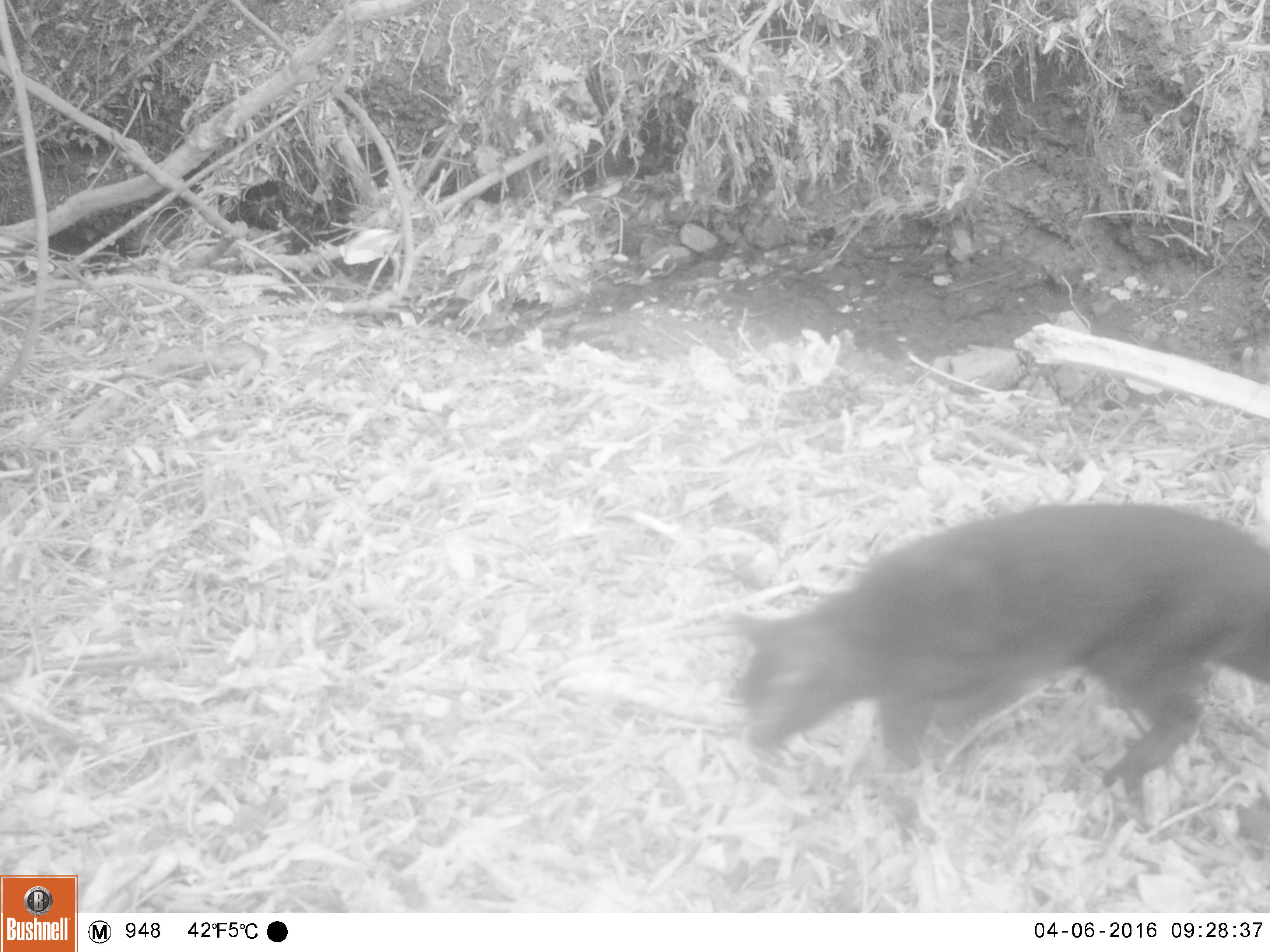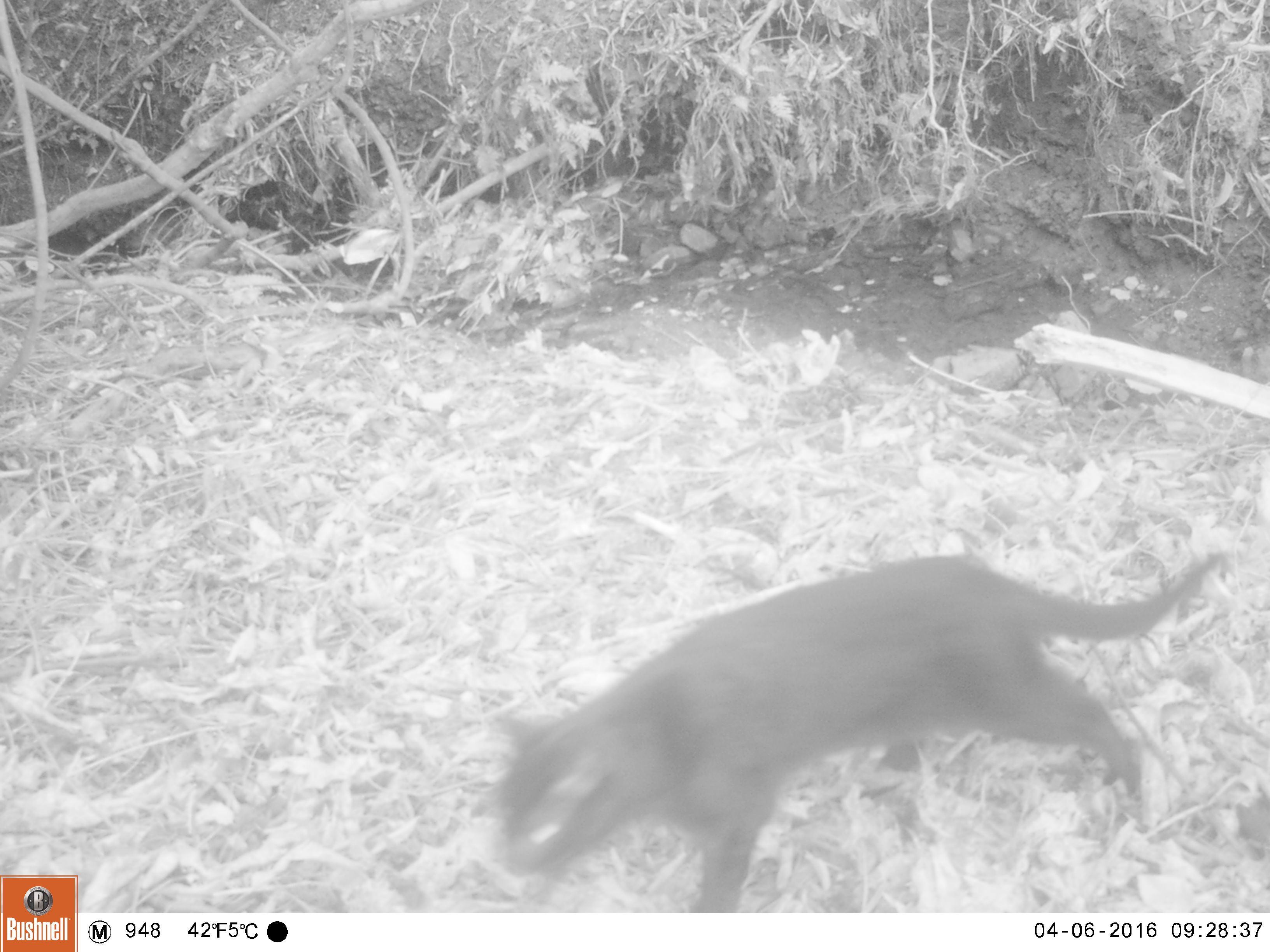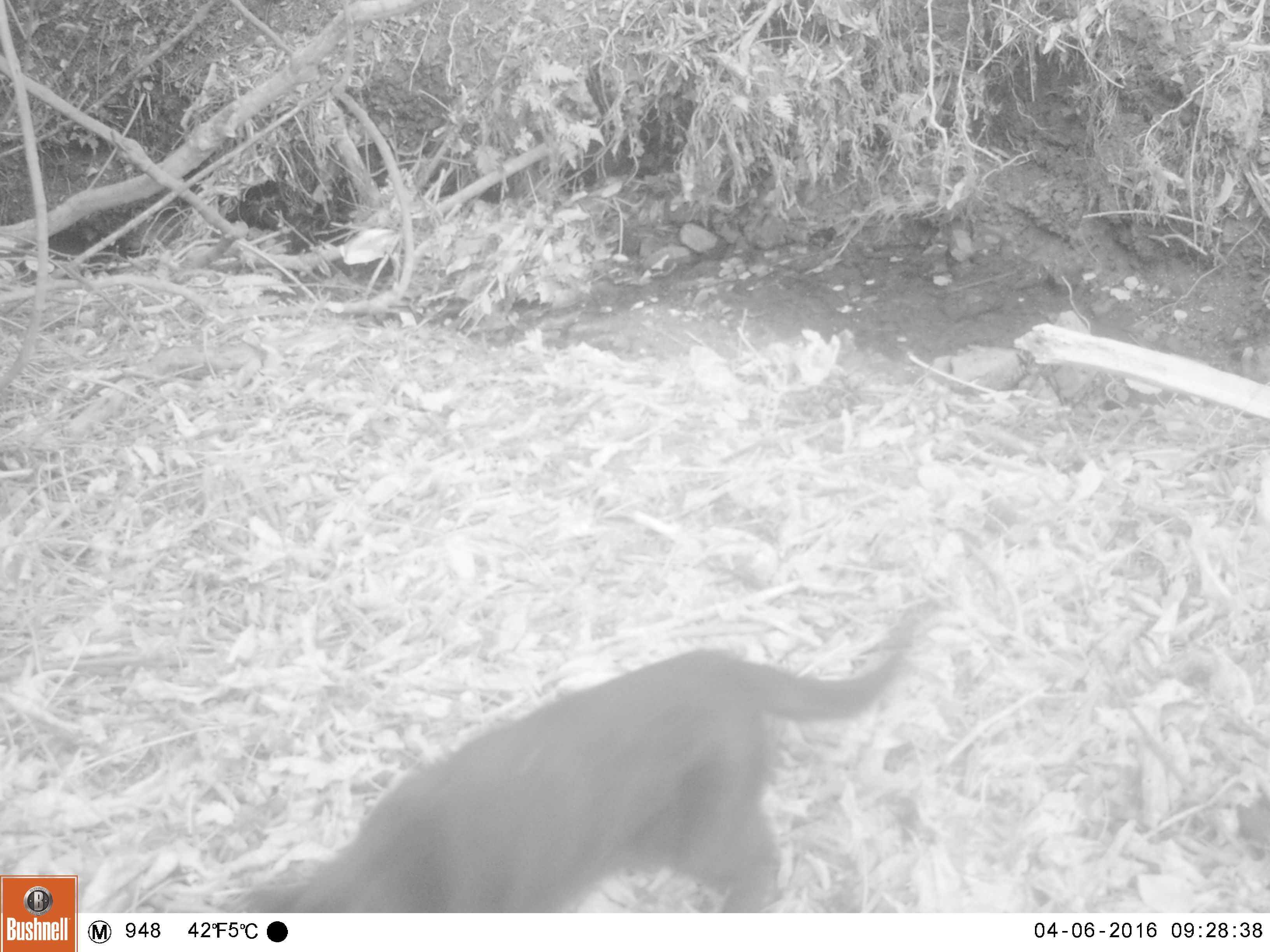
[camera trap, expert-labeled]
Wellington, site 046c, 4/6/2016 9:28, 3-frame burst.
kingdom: Animalia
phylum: Chordata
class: Mammalia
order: Carnivora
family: Felidae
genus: Felis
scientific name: Felis catus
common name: cat